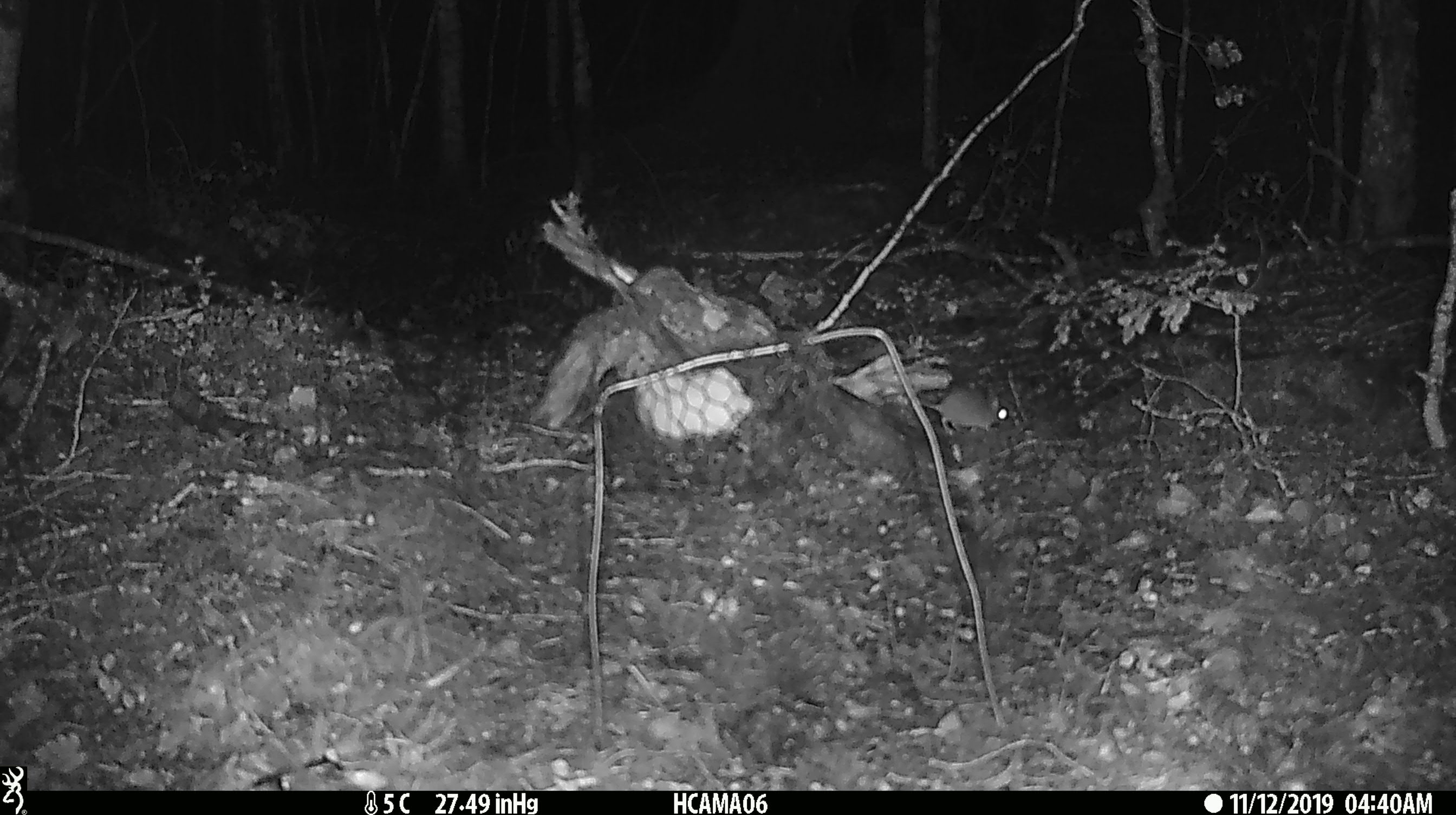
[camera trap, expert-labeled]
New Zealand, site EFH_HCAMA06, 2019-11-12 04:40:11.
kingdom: Animalia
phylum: Chordata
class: Mammalia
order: Rodentia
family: Muridae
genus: Mus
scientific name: Mus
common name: mouse